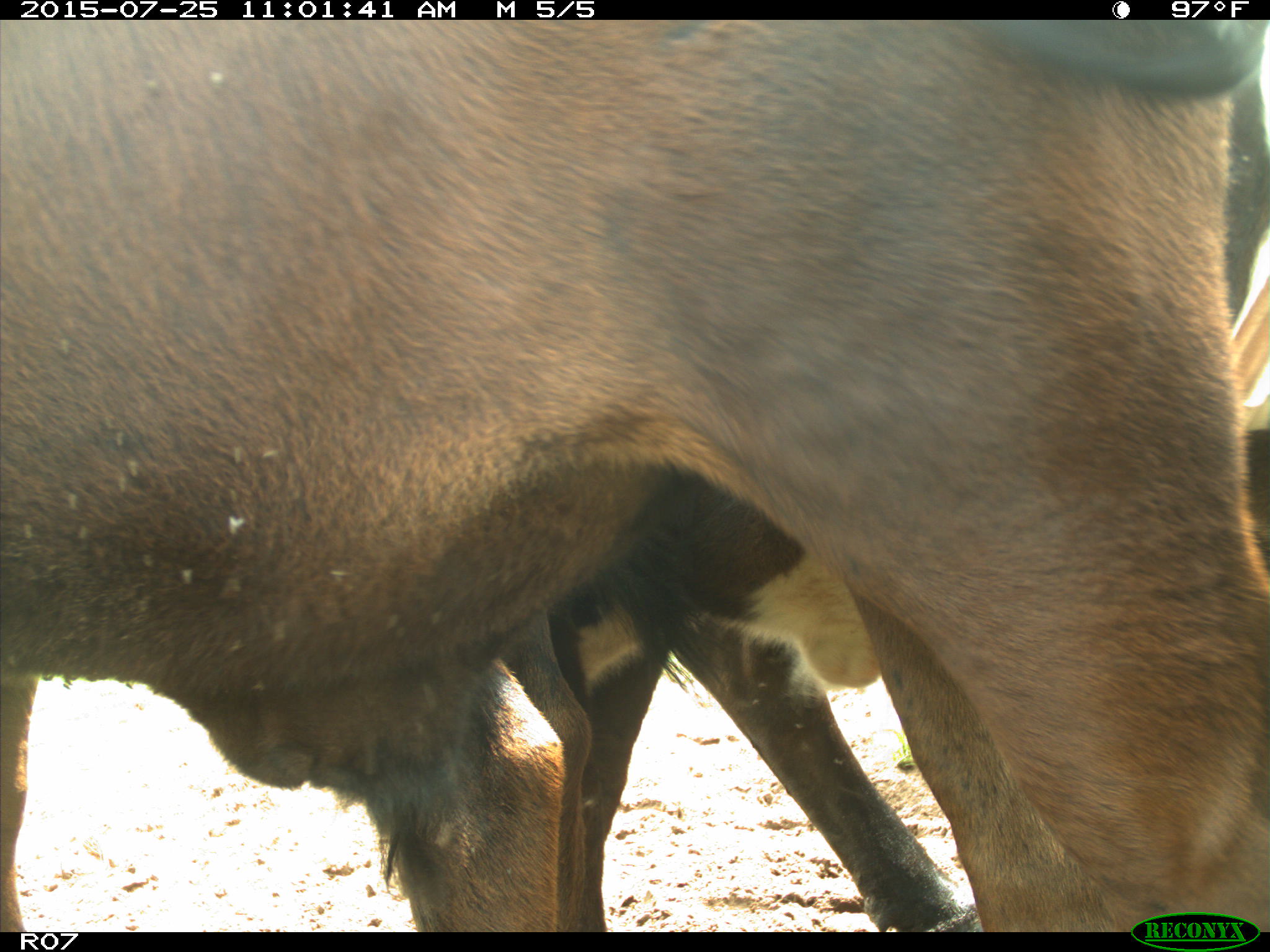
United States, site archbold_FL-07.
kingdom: Animalia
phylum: Chordata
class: Mammalia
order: Artiodactyla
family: Bovidae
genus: Bos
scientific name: Bos taurus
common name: domestic cow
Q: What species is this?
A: Bos taurus (domestic cow).